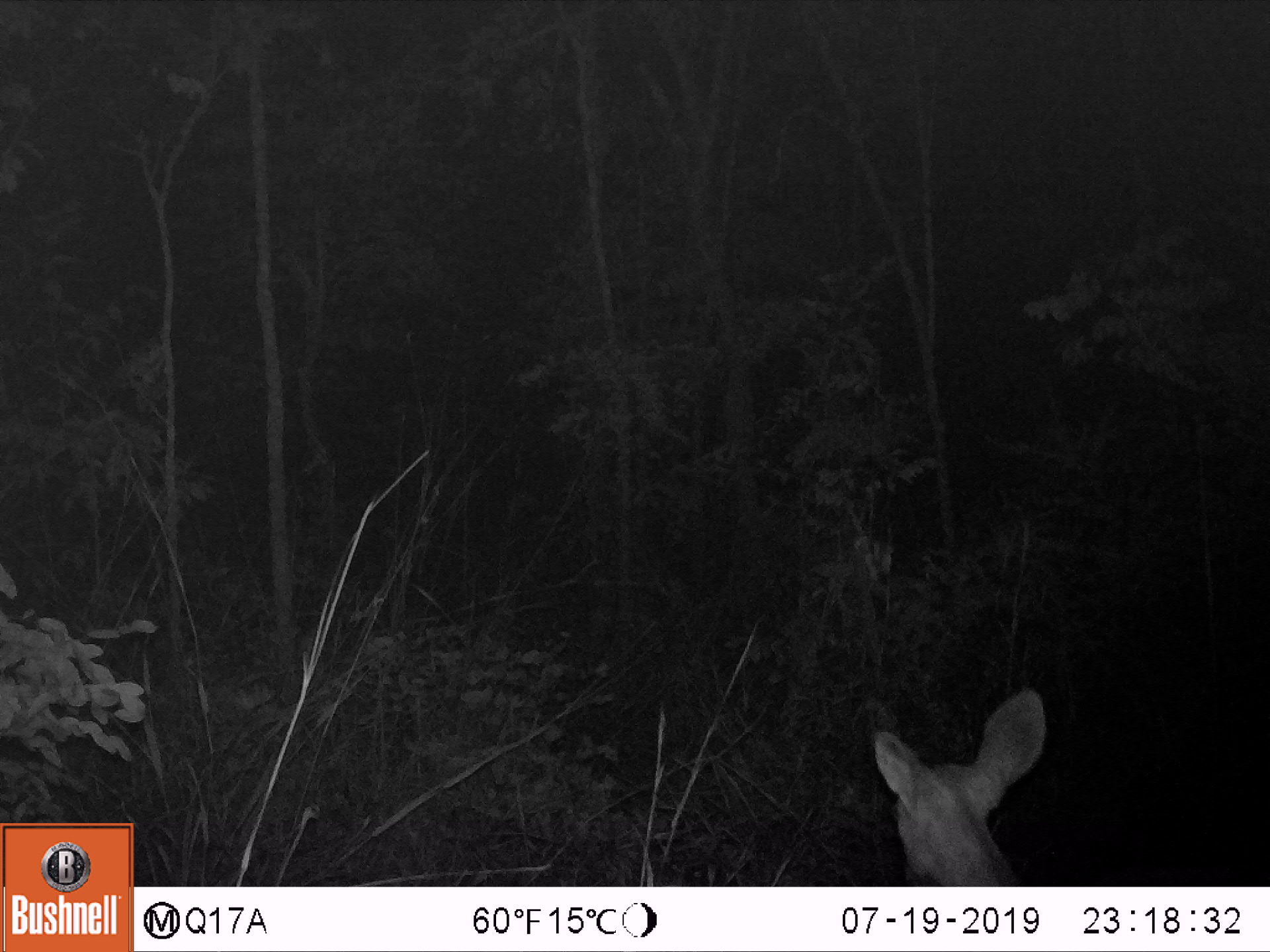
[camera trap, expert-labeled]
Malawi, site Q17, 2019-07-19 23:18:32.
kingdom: Animalia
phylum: Chordata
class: Mammalia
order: Artiodactyla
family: Bovidae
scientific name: Antilopinae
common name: small antelope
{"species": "small antelope (Antilopinae)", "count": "1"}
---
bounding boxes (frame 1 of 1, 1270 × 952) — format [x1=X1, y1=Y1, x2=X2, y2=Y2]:
small antelope: [x1=839, y1=670, x2=1084, y2=886]